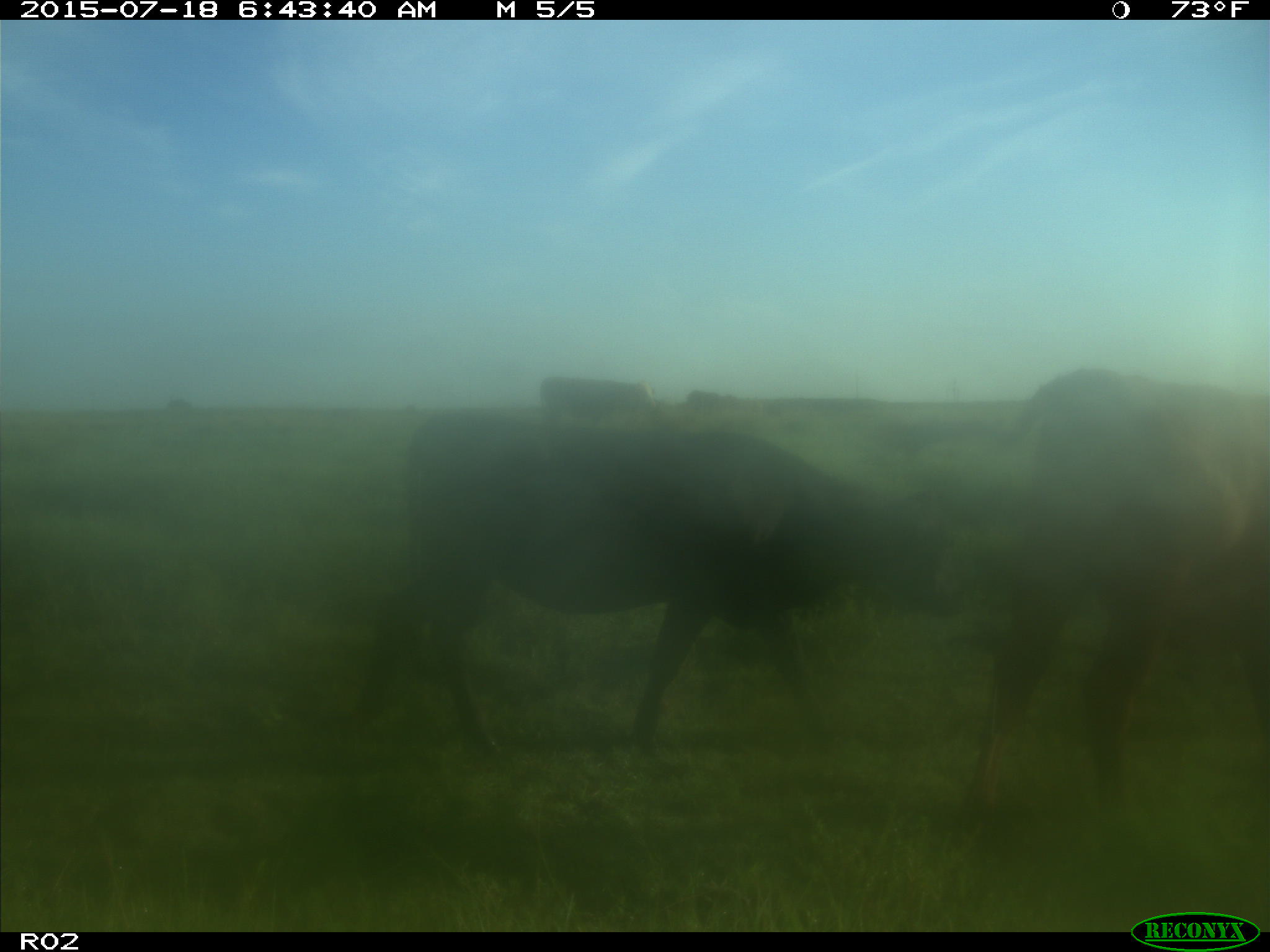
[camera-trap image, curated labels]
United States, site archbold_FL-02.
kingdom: Animalia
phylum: Chordata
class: Mammalia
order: Artiodactyla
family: Bovidae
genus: Bos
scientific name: Bos taurus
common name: domestic cow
Bos taurus (domestic cow).